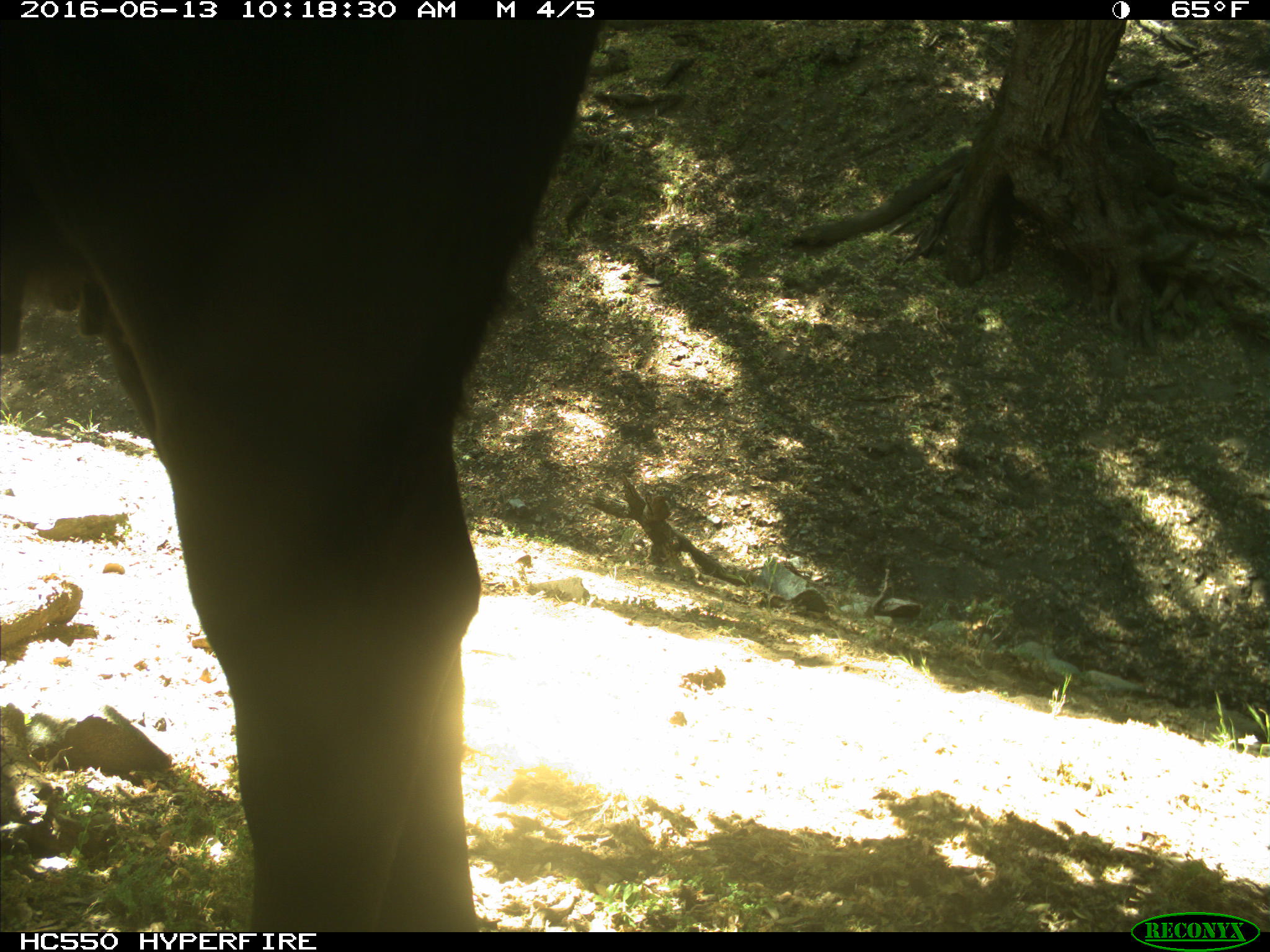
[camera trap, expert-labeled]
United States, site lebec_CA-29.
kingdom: Animalia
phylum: Chordata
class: Mammalia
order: Artiodactyla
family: Bovidae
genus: Bos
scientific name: Bos taurus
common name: domestic cow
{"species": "Bos taurus (domestic cow)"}